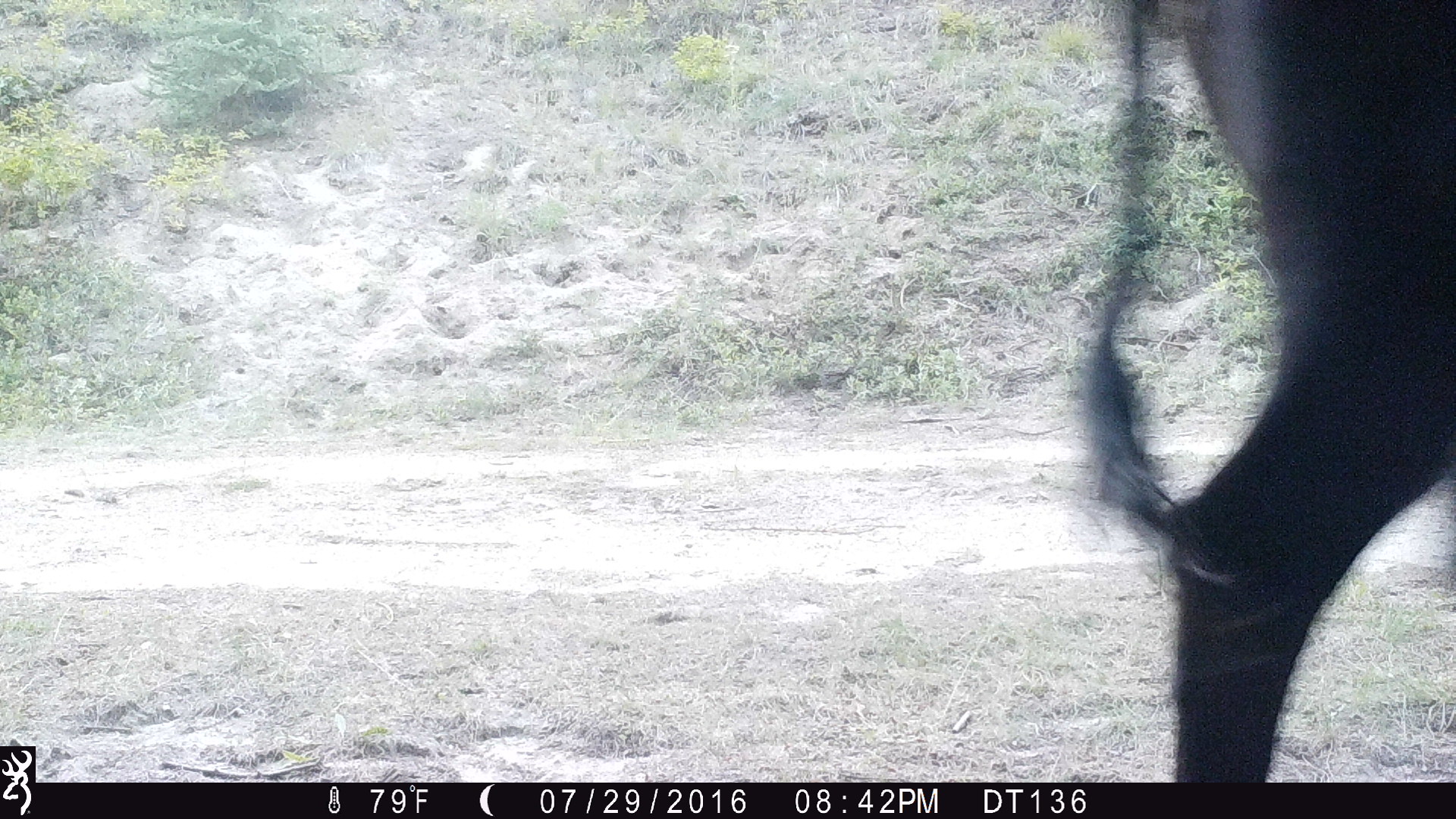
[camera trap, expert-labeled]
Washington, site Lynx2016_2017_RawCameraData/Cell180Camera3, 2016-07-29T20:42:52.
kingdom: Animalia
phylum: Chordata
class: Mammalia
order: Artiodactyla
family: Bovidae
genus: Bos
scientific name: Bos taurus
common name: domestic cattle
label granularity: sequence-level